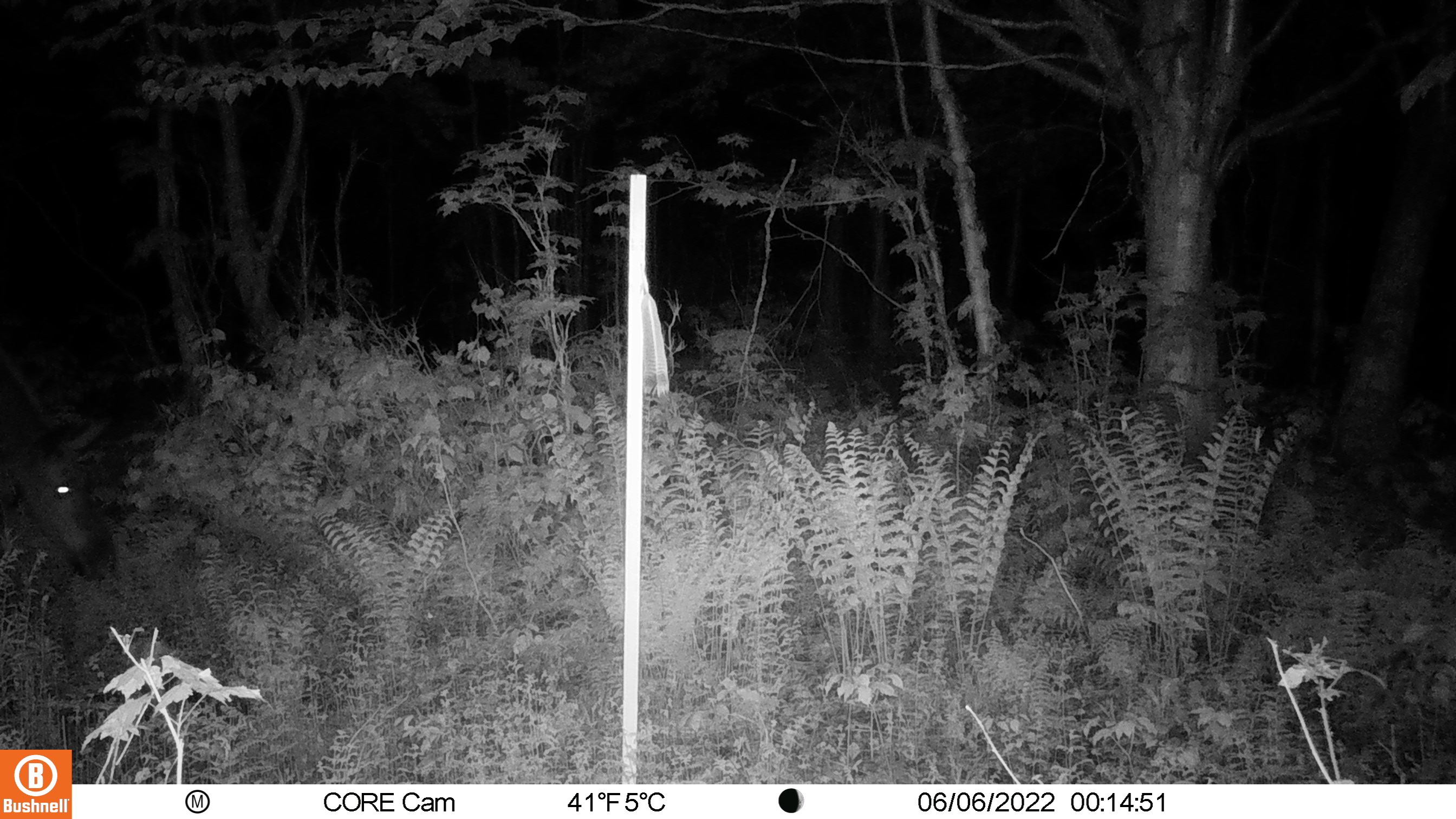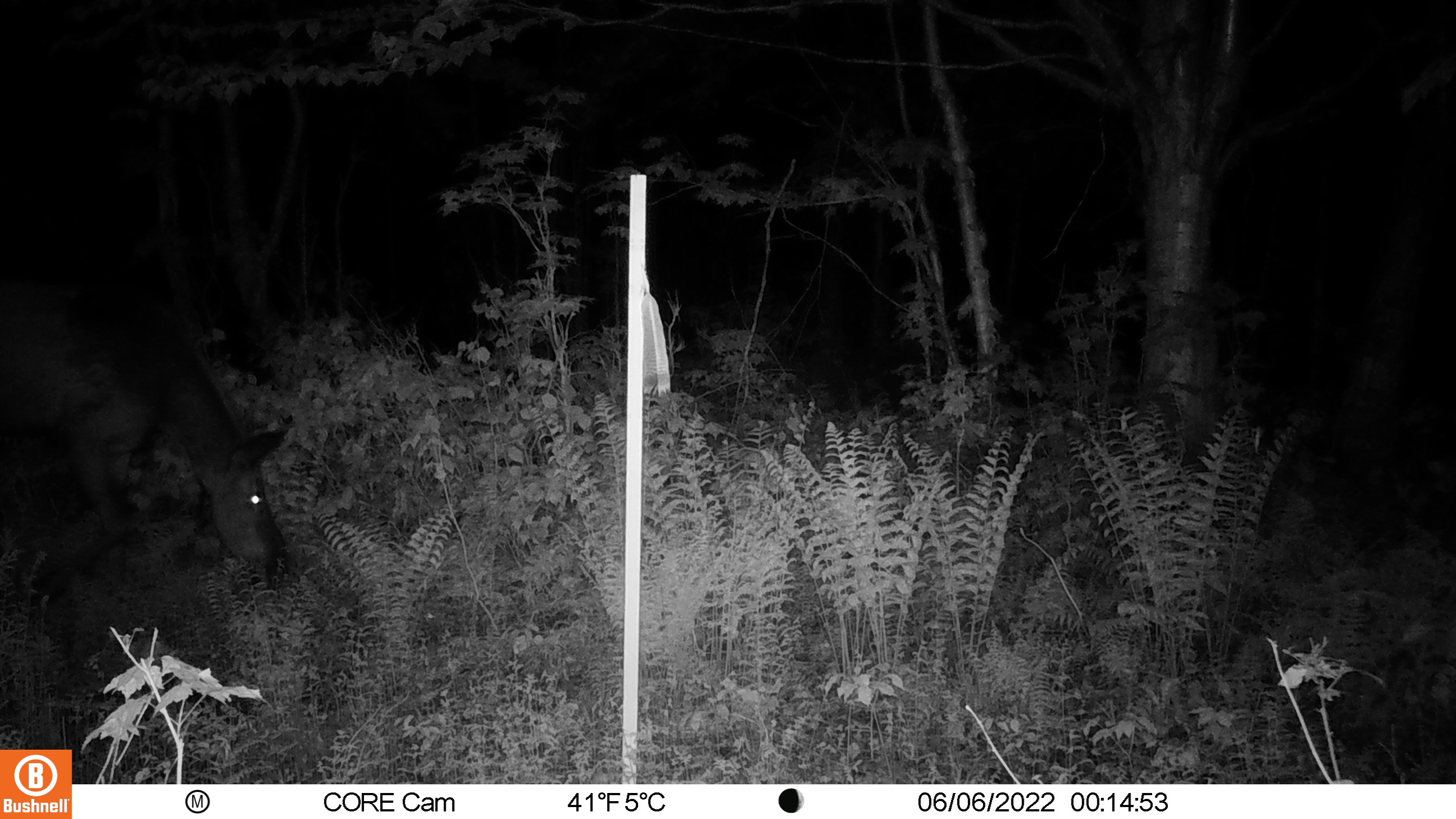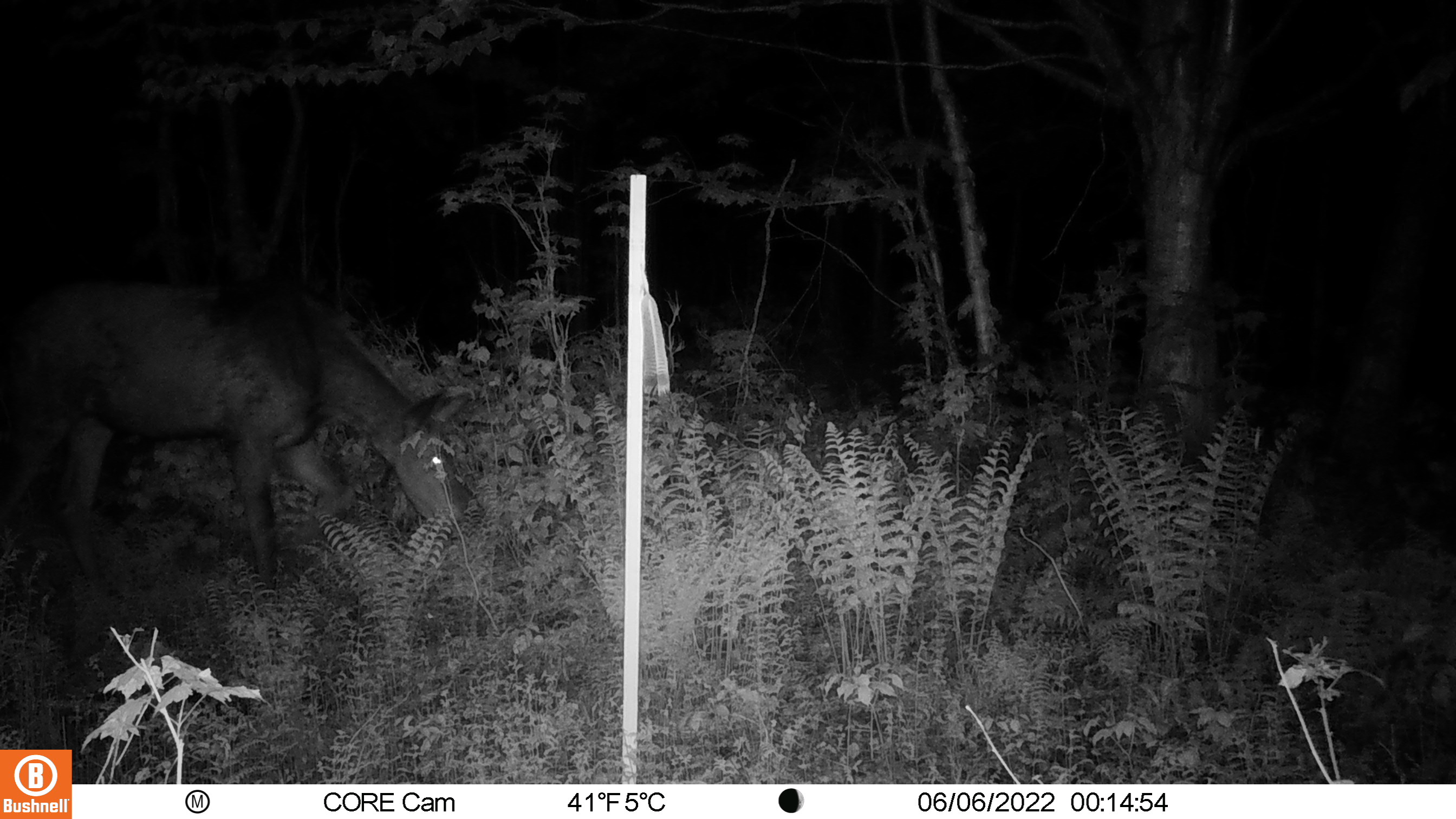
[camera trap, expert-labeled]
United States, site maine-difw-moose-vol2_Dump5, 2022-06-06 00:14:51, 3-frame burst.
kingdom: Animalia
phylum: Chordata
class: Mammalia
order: Artiodactyla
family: Cervidae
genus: Alces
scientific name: Alces alces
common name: moose